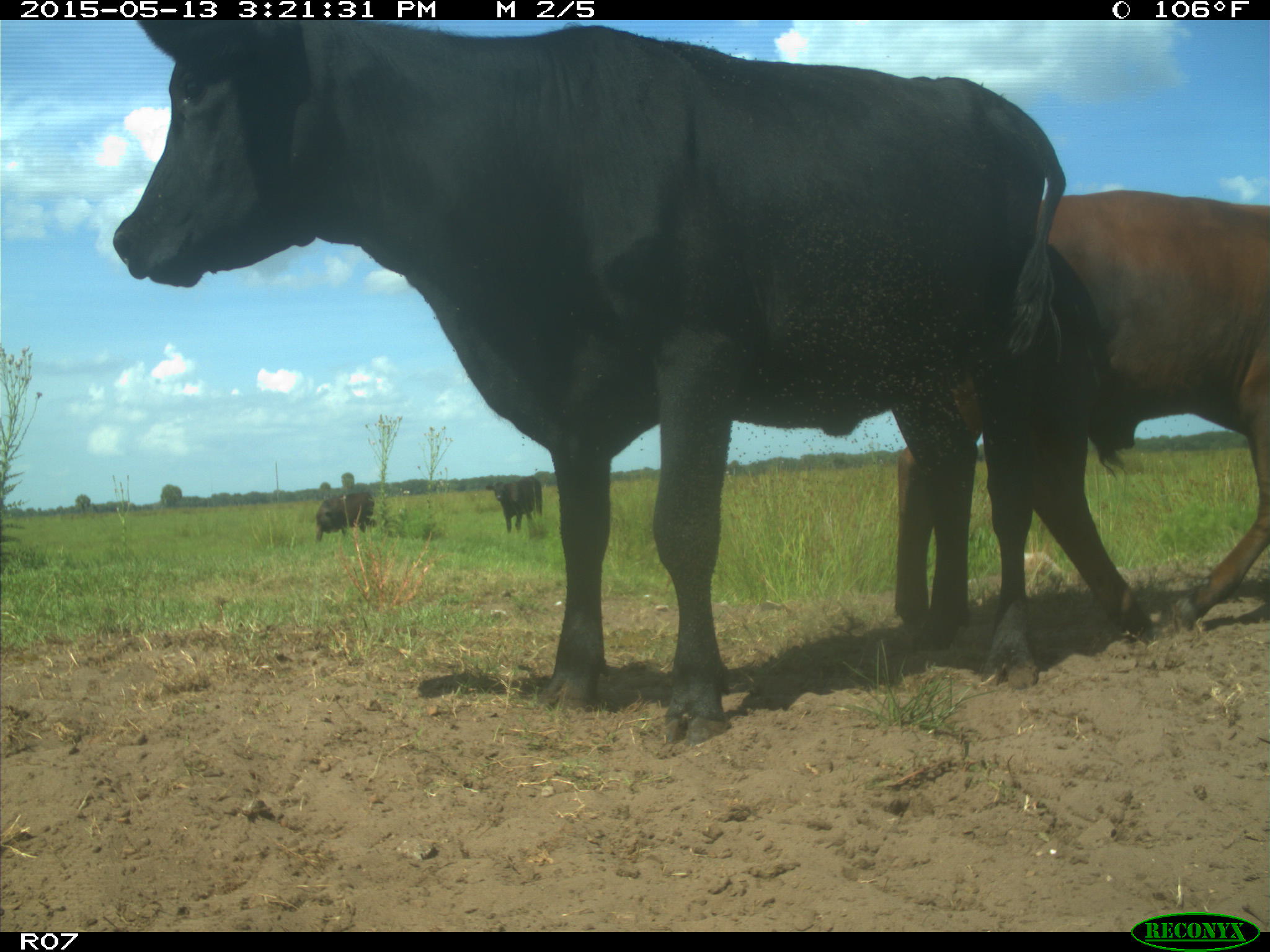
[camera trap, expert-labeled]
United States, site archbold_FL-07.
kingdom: Animalia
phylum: Chordata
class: Mammalia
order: Artiodactyla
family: Bovidae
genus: Bos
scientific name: Bos taurus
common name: domestic cow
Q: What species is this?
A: Bos taurus (domestic cow).